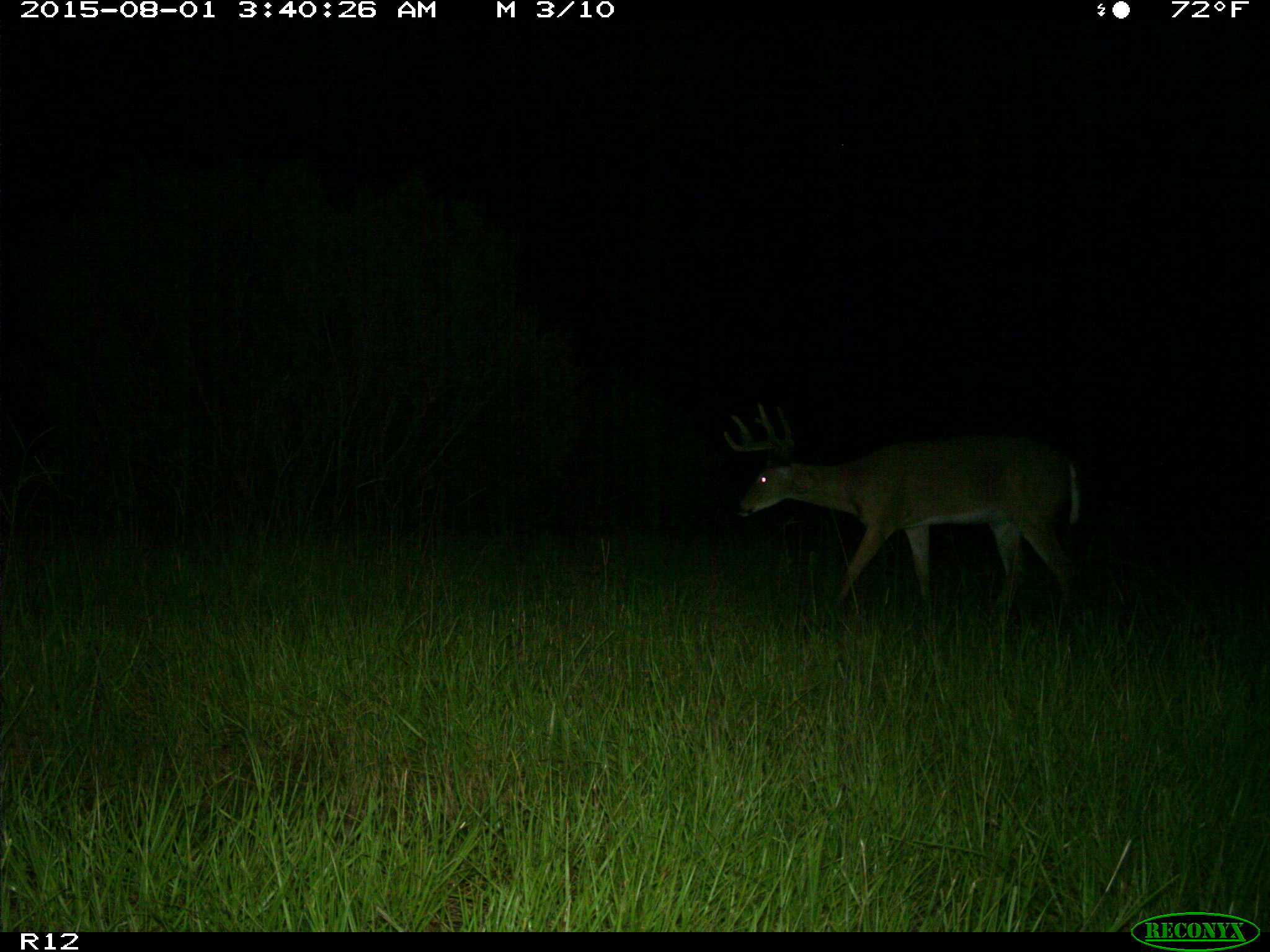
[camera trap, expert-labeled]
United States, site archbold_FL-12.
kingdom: Animalia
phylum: Chordata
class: Mammalia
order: Artiodactyla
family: Cervidae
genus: Odocoileus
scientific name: Odocoileus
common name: deer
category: unidentified deer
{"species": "unidentified deer (deer) (Odocoileus)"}